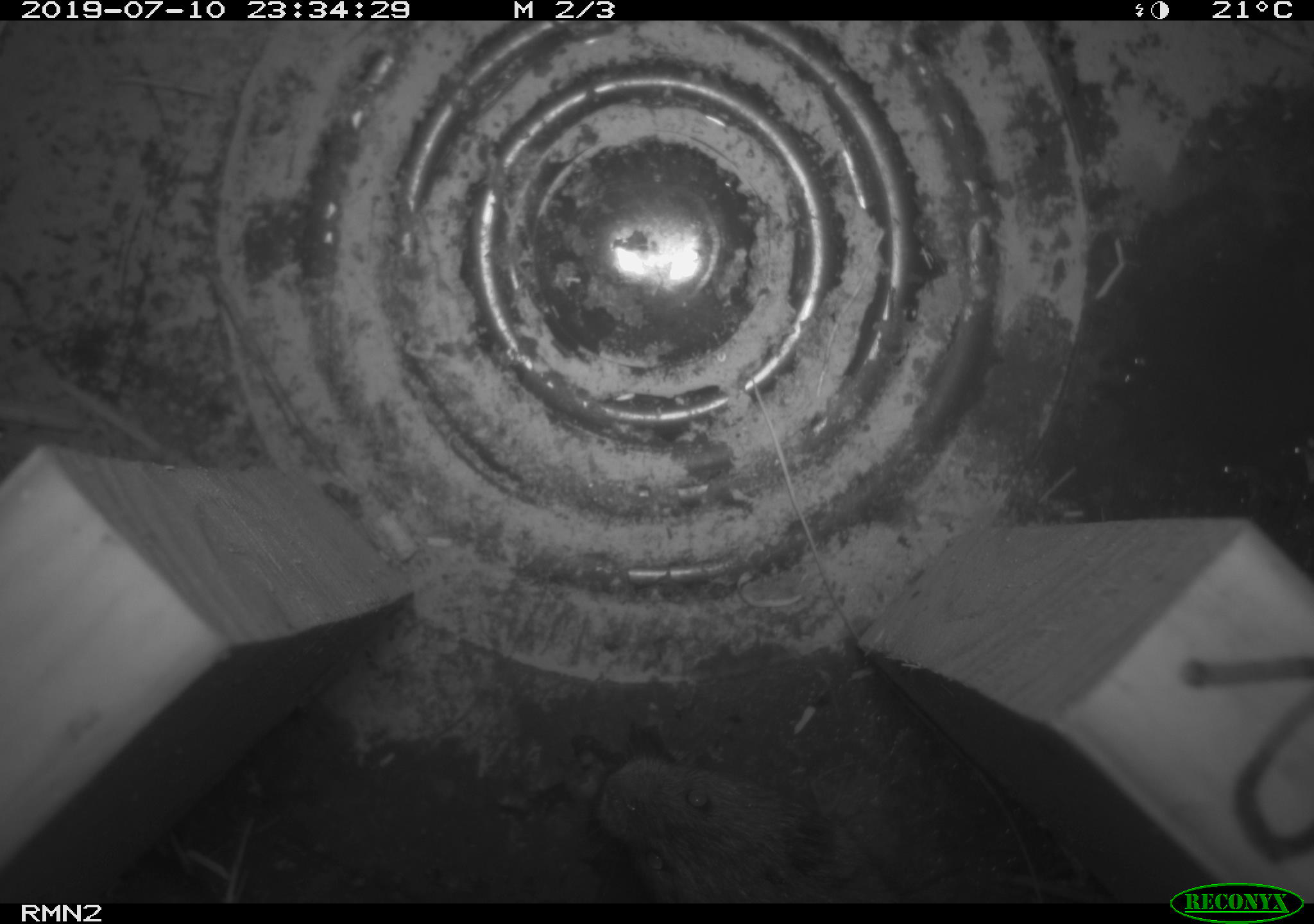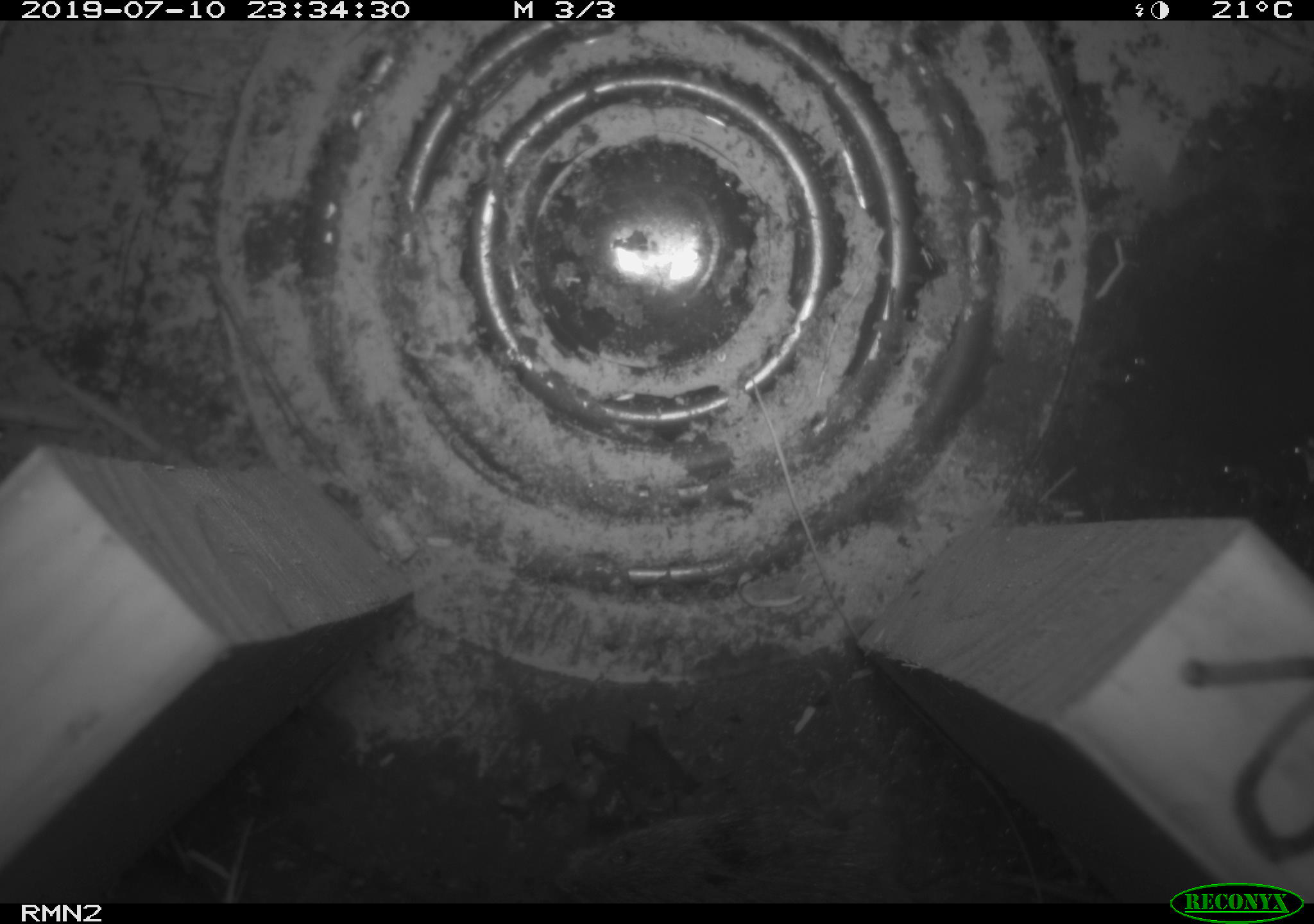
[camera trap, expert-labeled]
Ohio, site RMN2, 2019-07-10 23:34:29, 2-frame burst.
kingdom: Animalia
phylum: Chordata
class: Mammalia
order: Rodentia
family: Cricetidae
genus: Microtus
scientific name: Microtus pennsylvanicus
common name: meadow vole